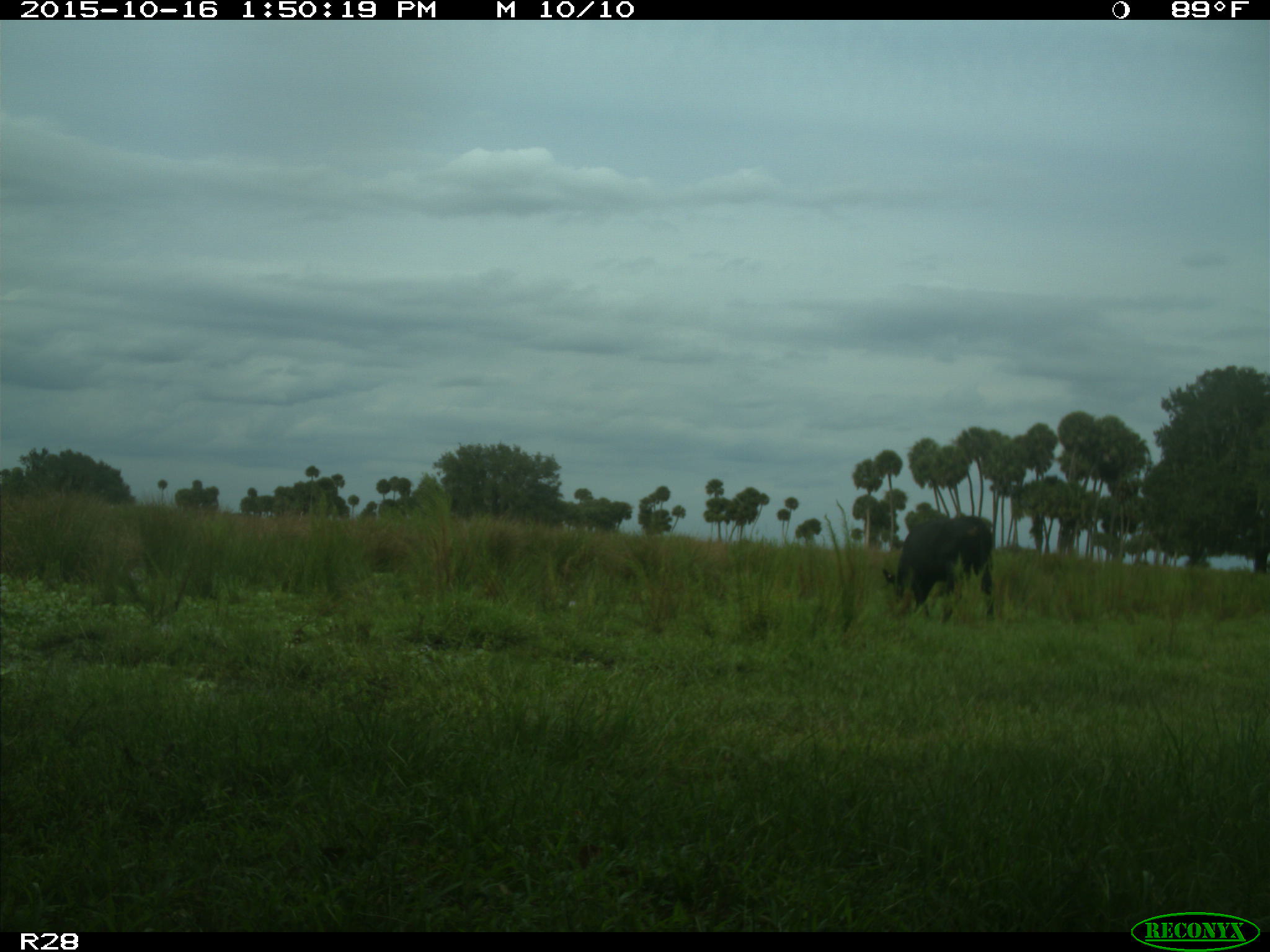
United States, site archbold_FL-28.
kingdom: Animalia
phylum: Chordata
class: Mammalia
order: Artiodactyla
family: Bovidae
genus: Bos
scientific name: Bos taurus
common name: domestic cow